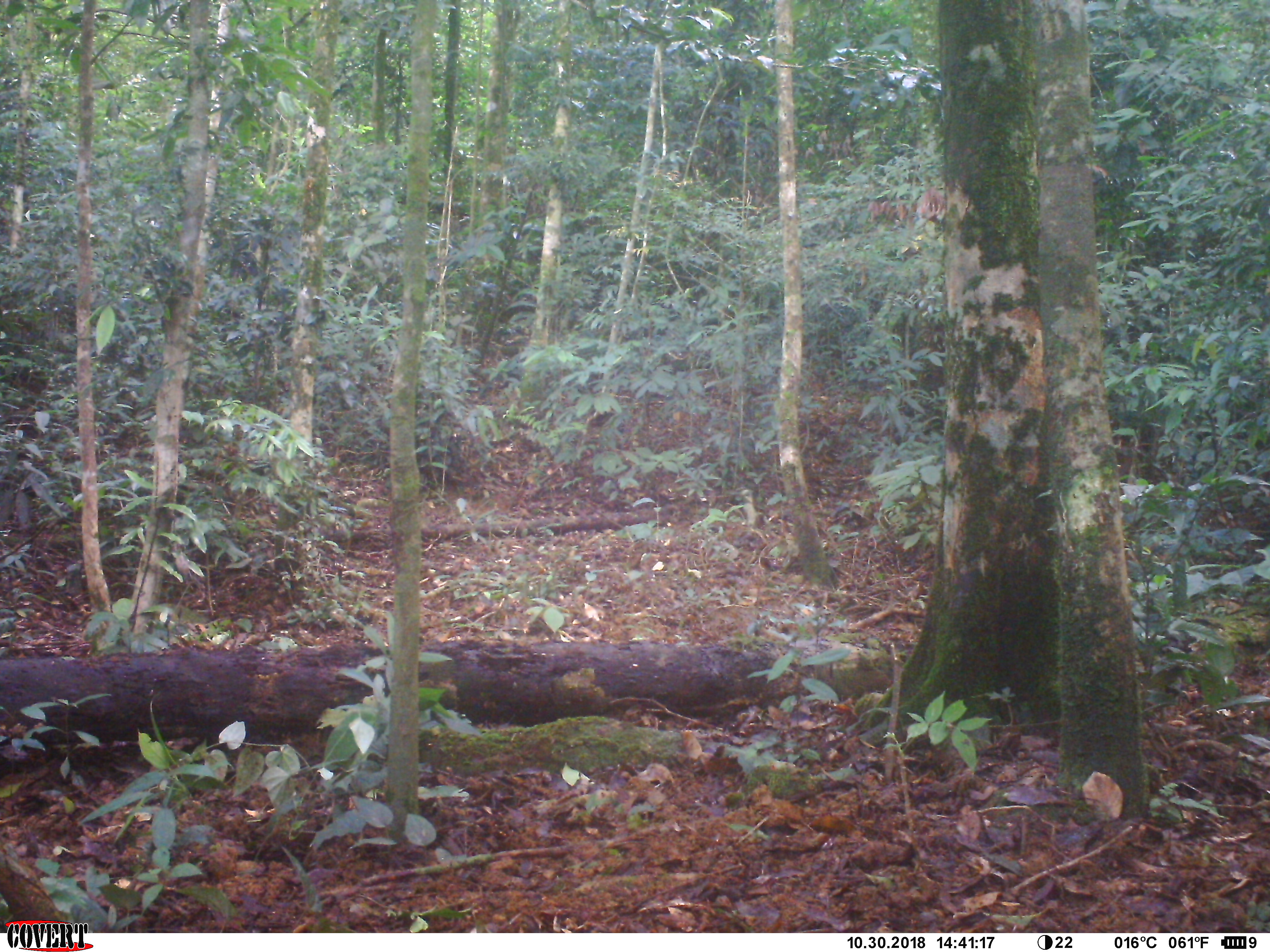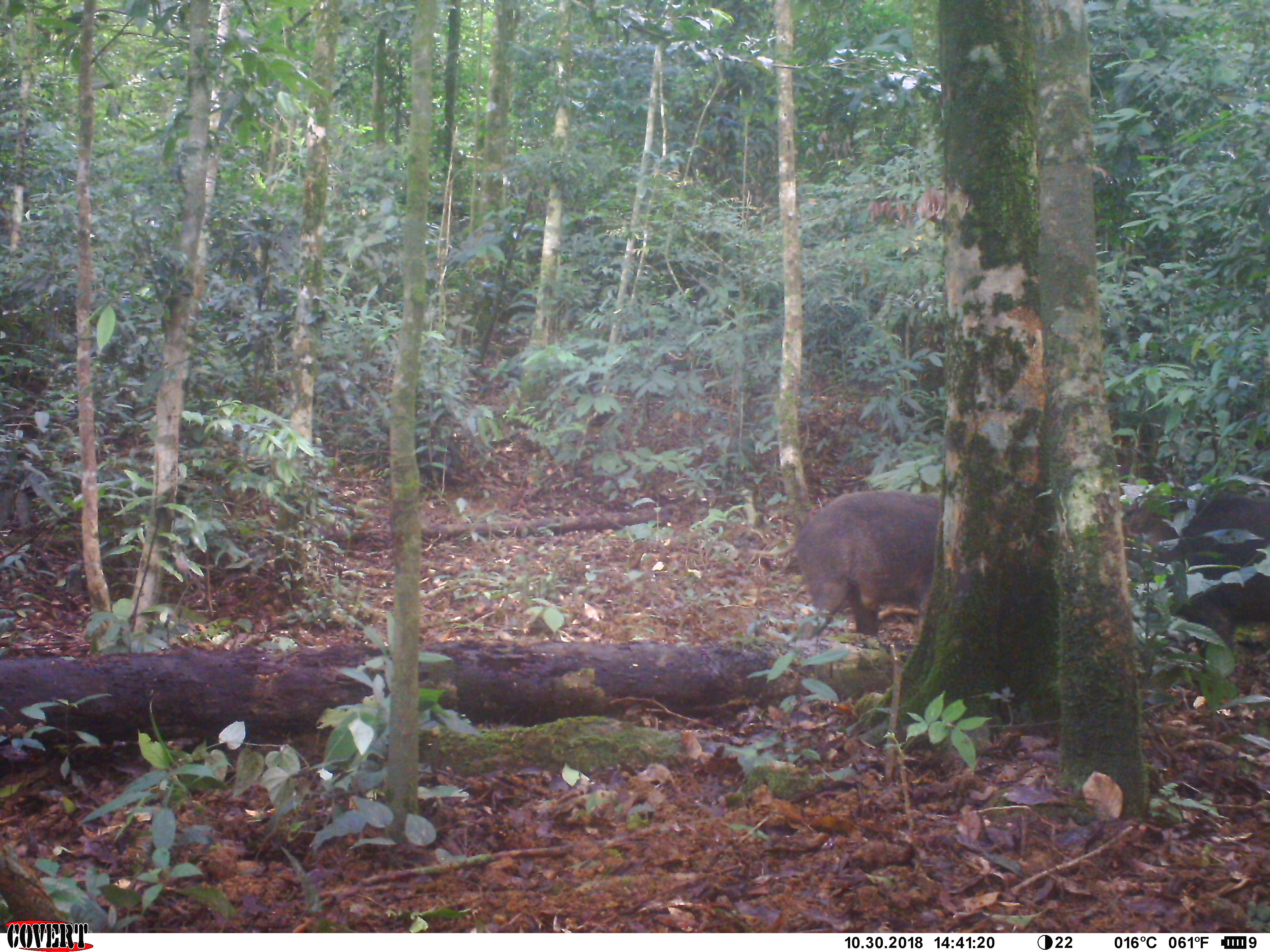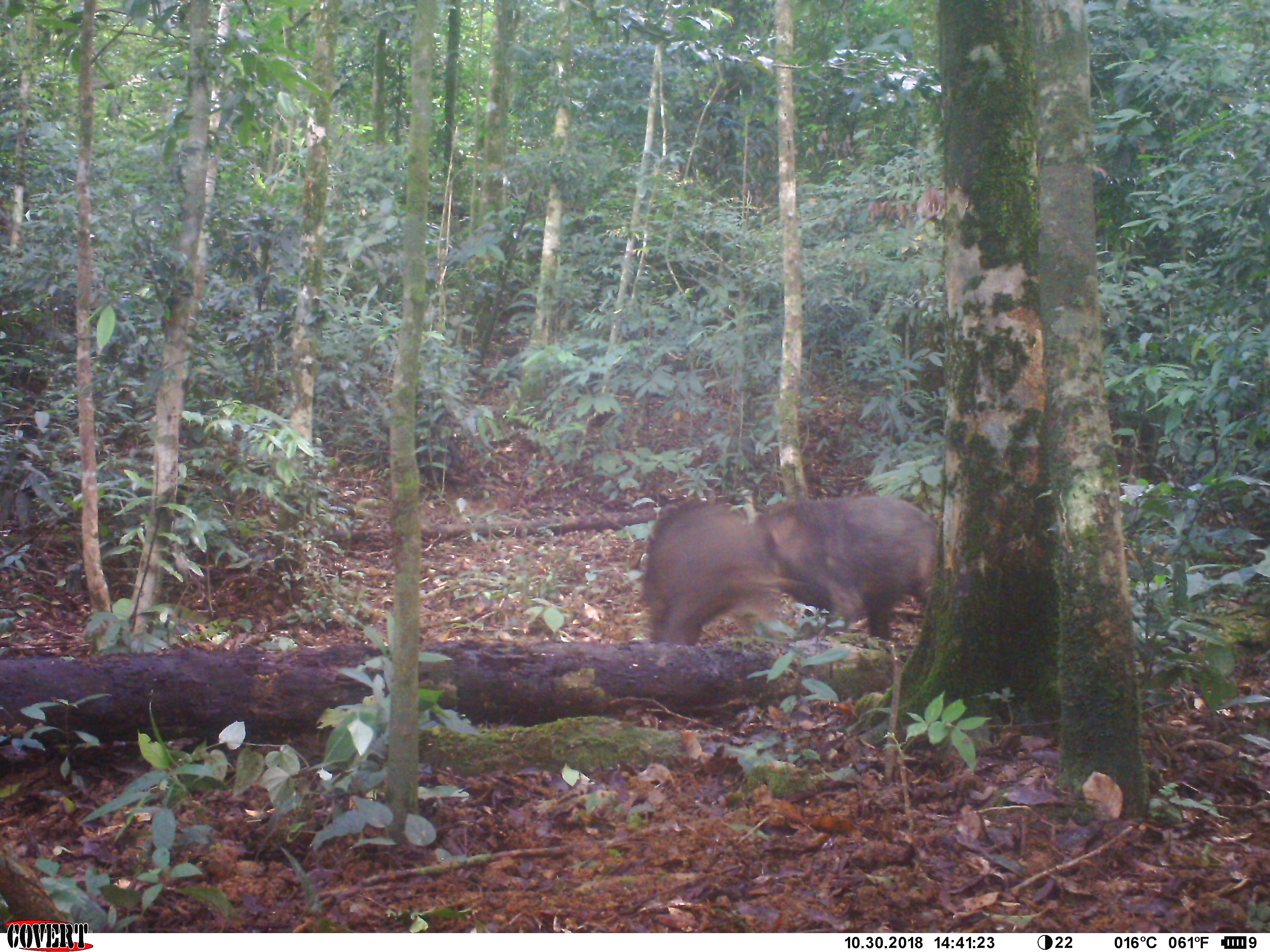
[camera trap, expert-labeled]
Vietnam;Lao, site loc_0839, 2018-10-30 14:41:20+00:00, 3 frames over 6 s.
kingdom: Animalia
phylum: Chordata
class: Mammalia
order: Artiodactyla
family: Suidae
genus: Sus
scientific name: Sus scrofa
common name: eurasian wild pig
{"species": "eurasian wild pig (Sus scrofa)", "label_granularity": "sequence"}